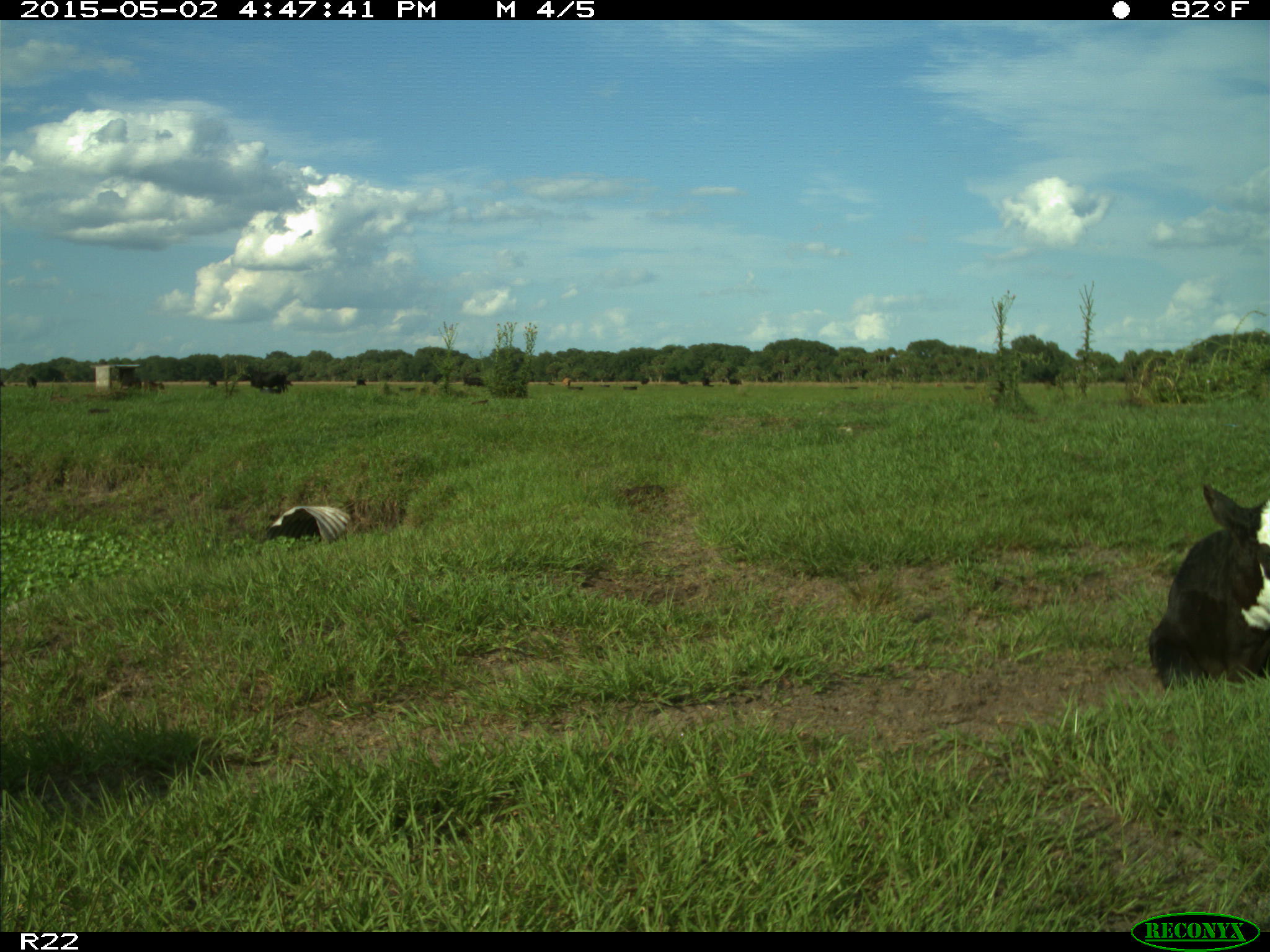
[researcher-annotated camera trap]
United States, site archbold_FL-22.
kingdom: Animalia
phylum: Chordata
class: Mammalia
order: Artiodactyla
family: Bovidae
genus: Bos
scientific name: Bos taurus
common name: domestic cow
Bos taurus (domestic cow).